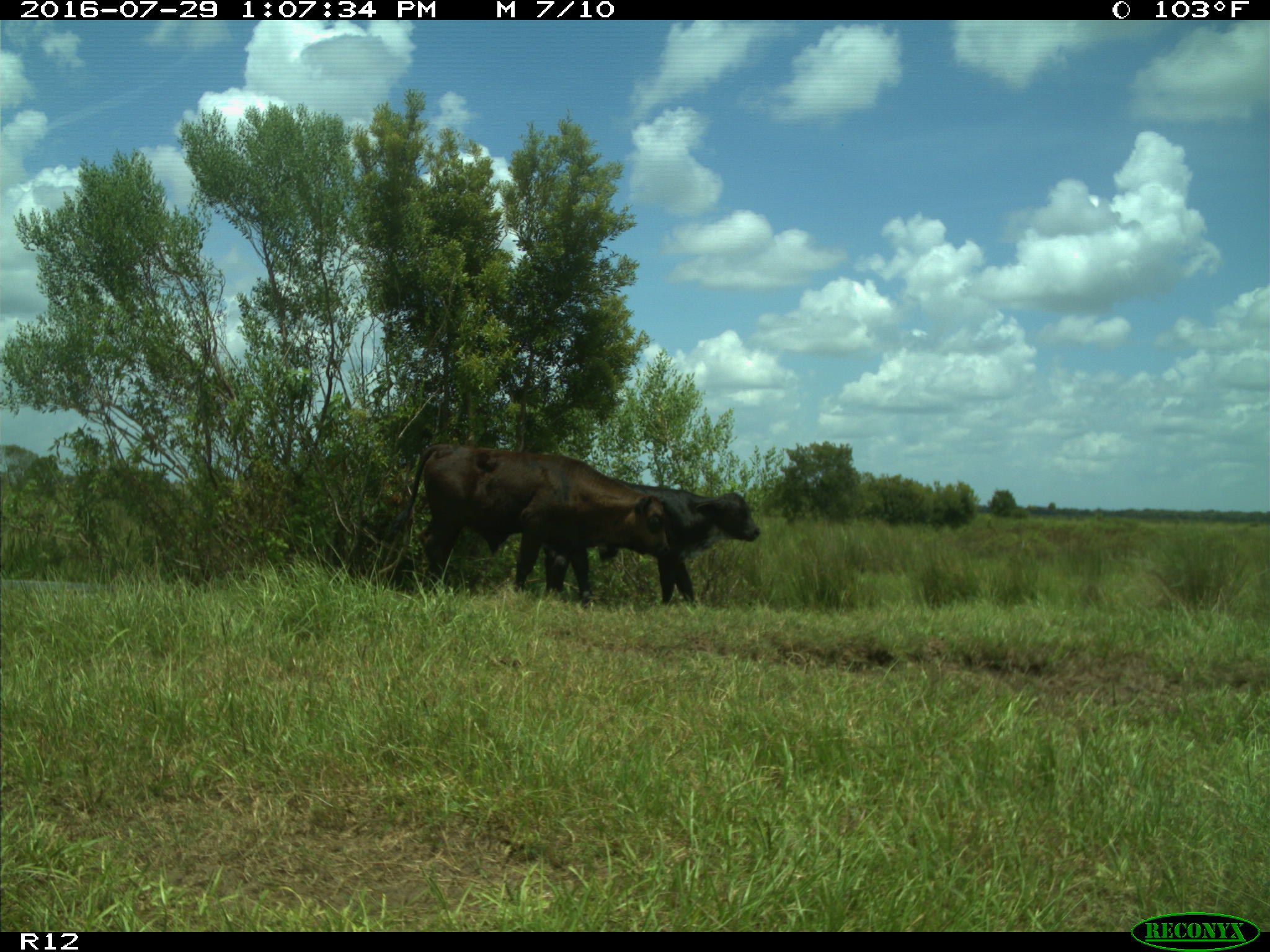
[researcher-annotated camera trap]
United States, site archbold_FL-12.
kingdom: Animalia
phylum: Chordata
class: Mammalia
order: Artiodactyla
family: Bovidae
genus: Bos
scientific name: Bos taurus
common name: domestic cow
Bos taurus (domestic cow).